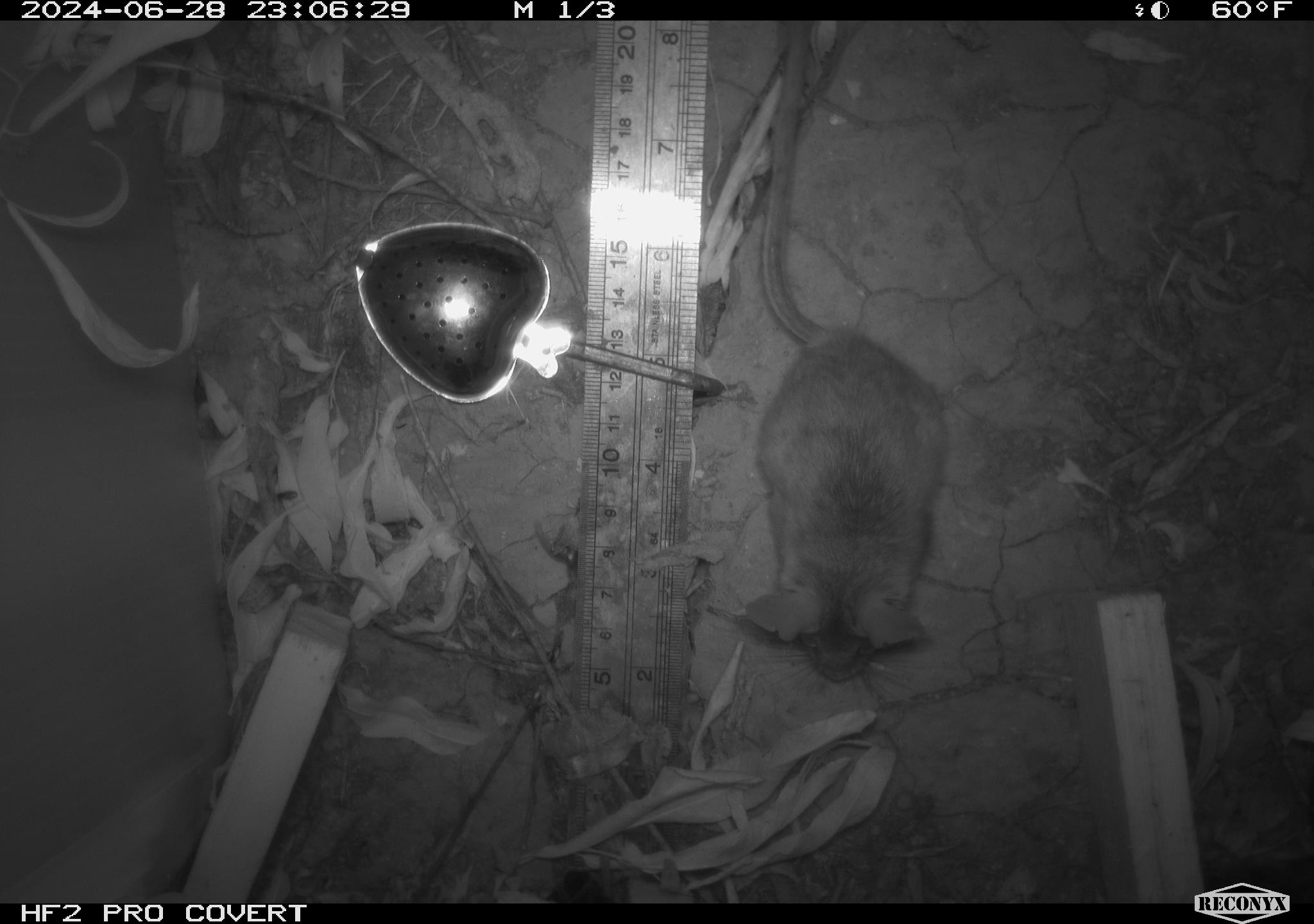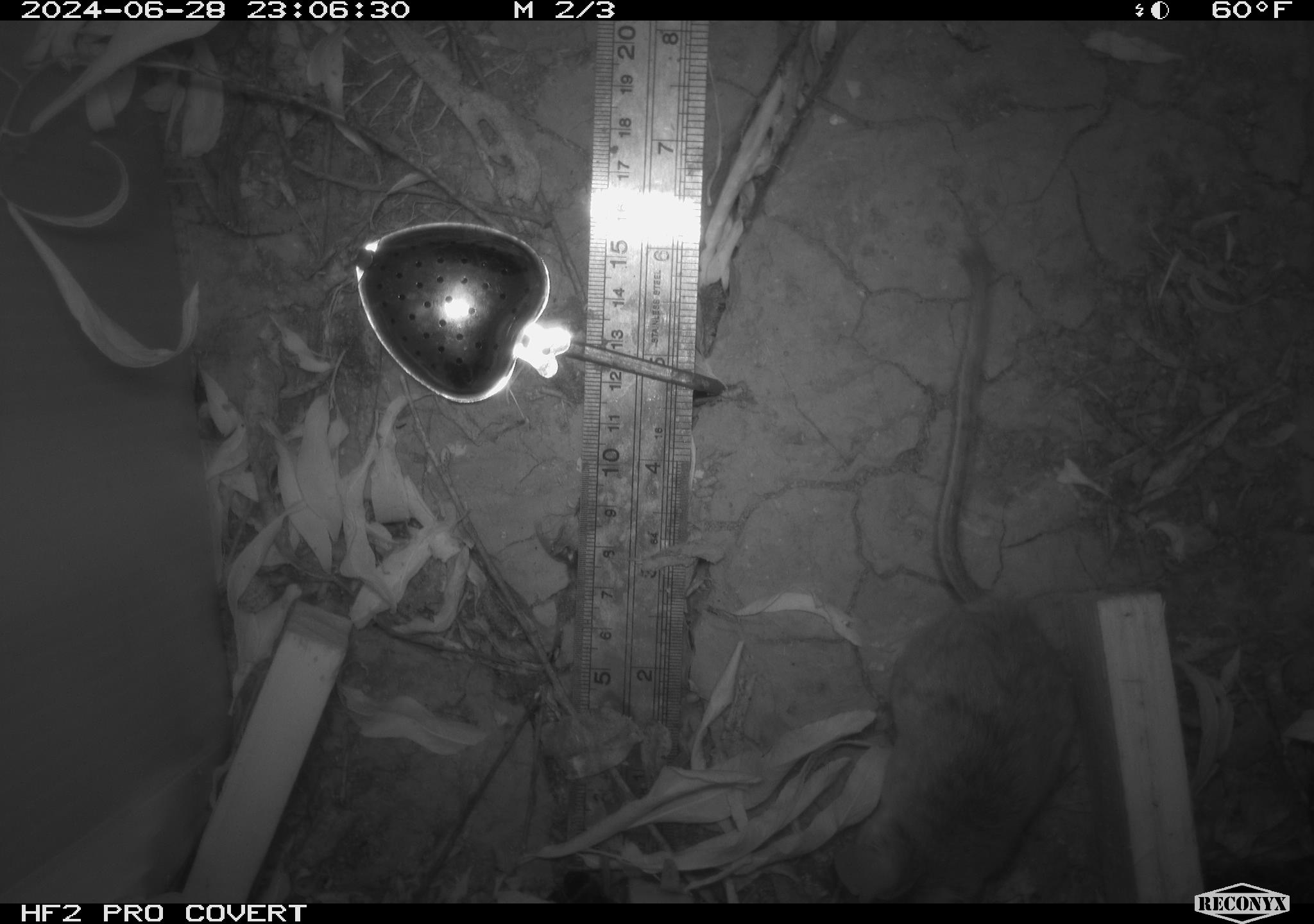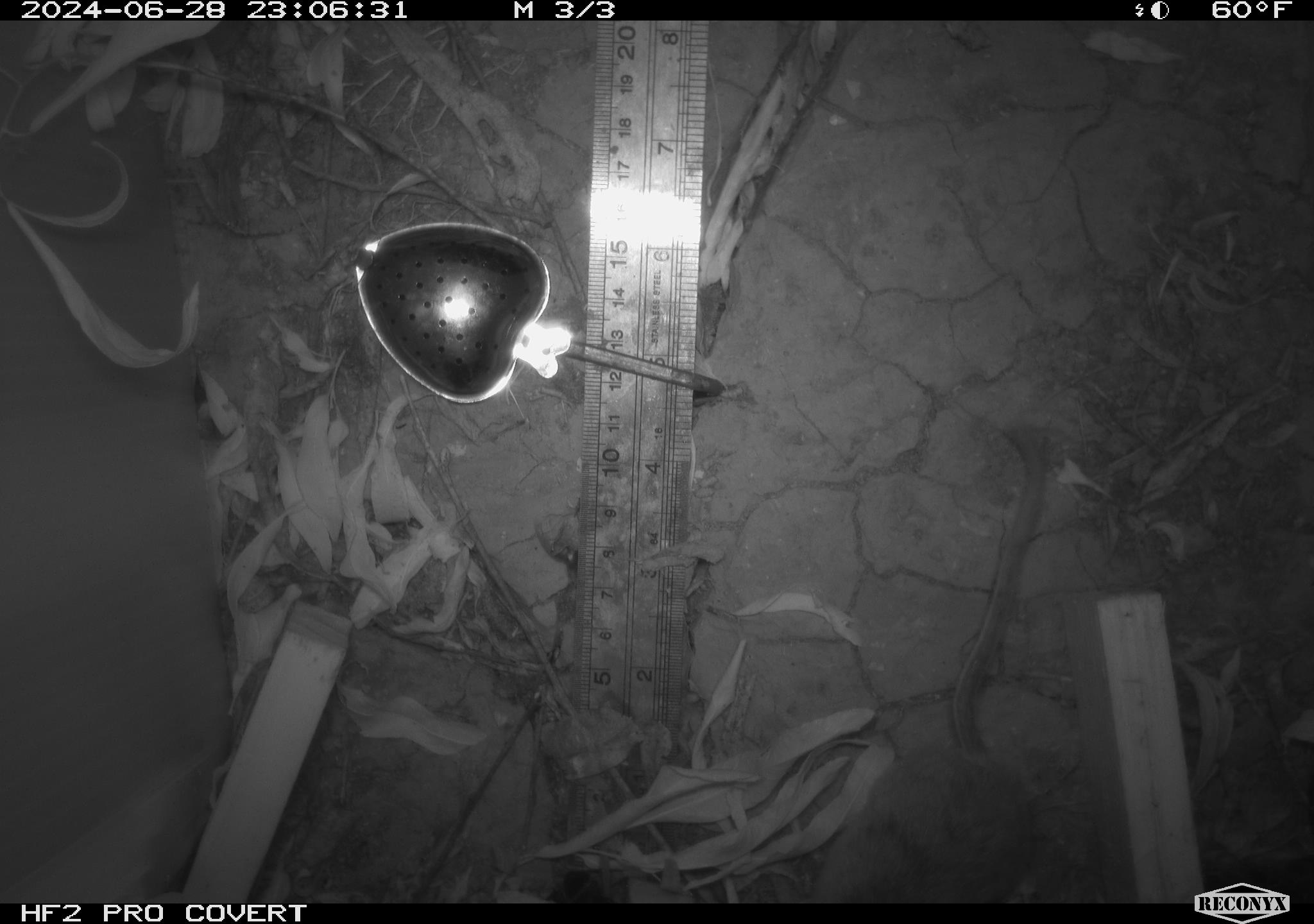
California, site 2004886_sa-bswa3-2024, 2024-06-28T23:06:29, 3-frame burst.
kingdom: Animalia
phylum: Chordata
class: Mammalia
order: Rodentia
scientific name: Rodentia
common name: mouse species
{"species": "mouse species (Rodentia)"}